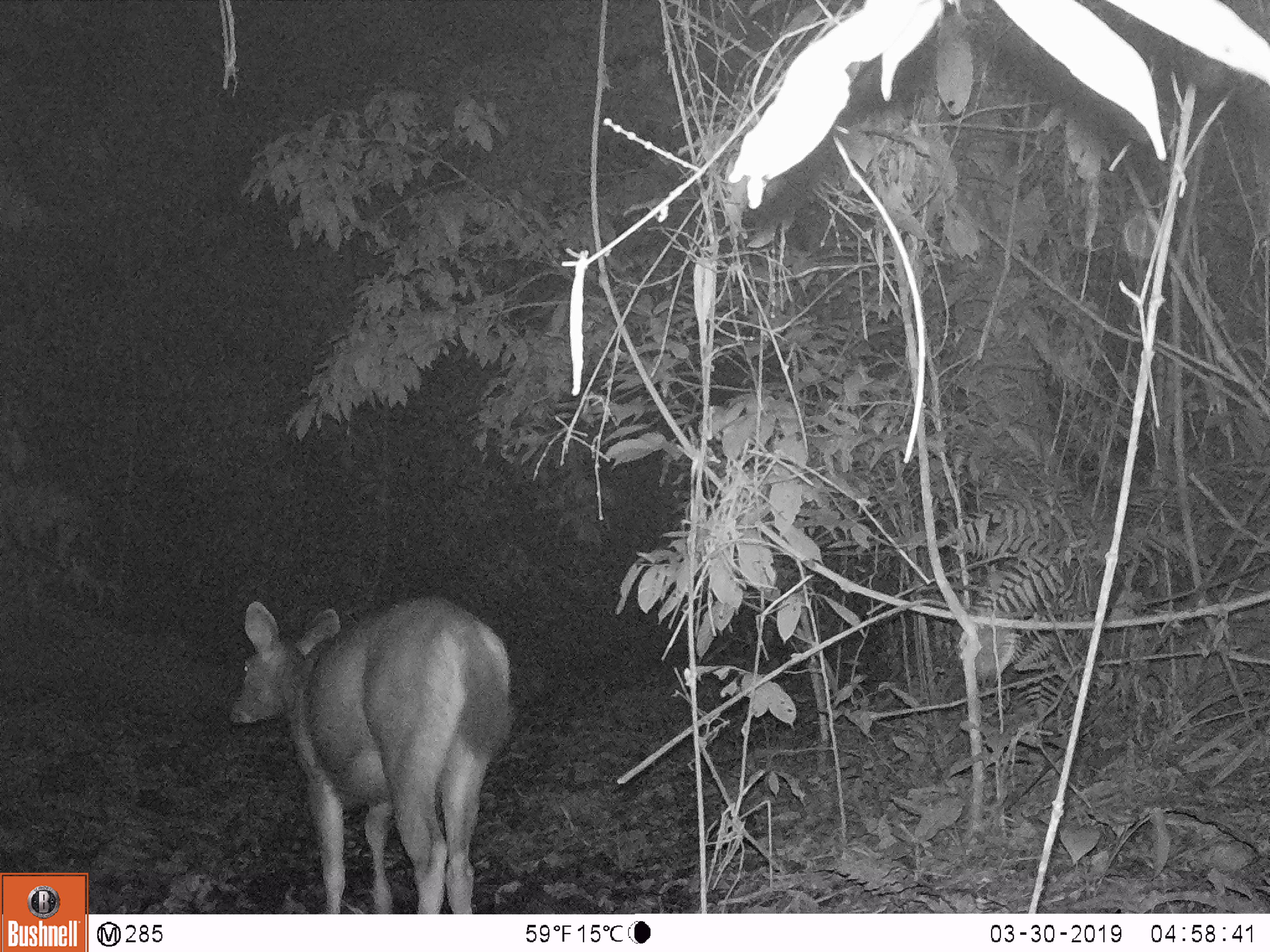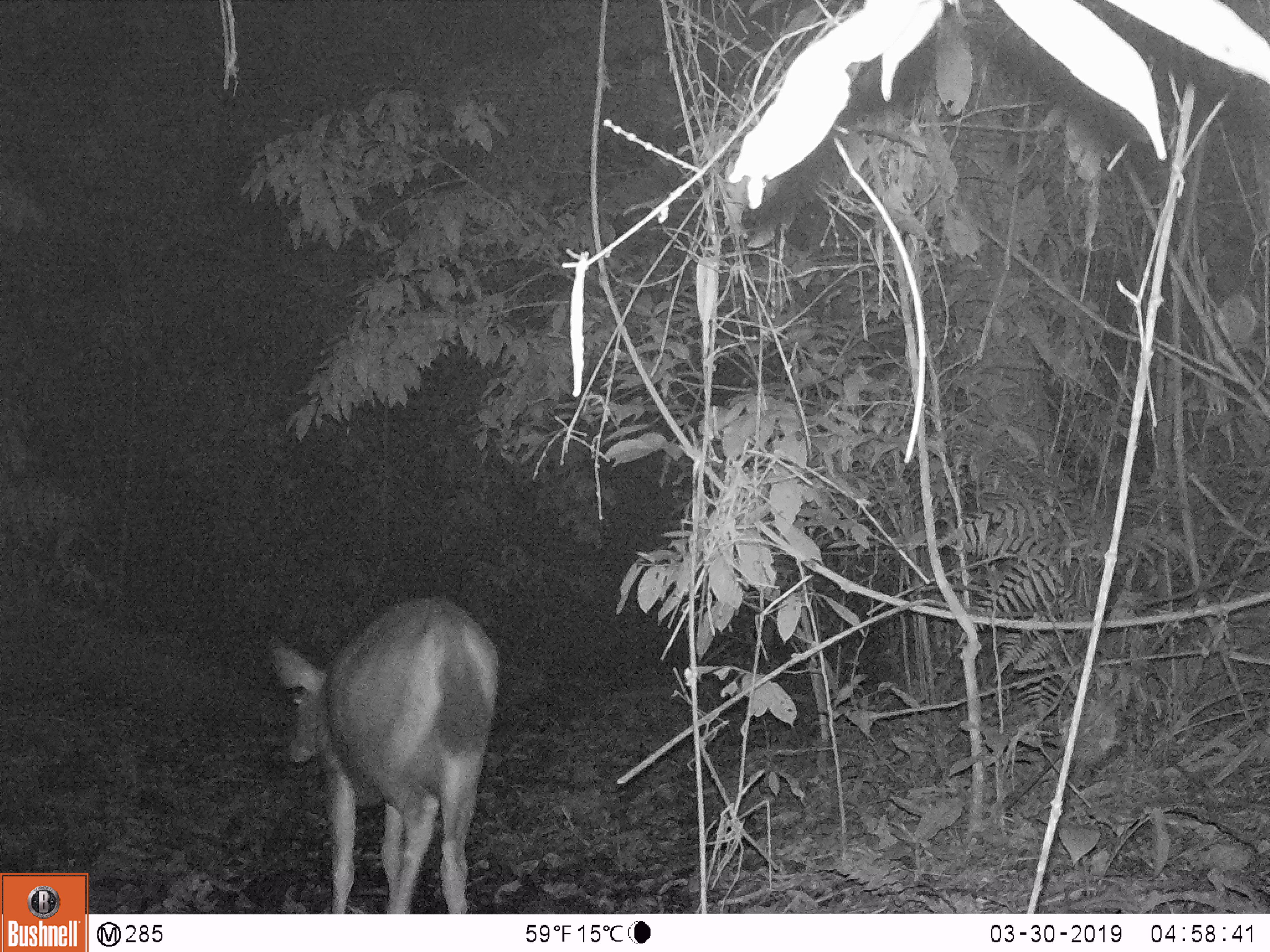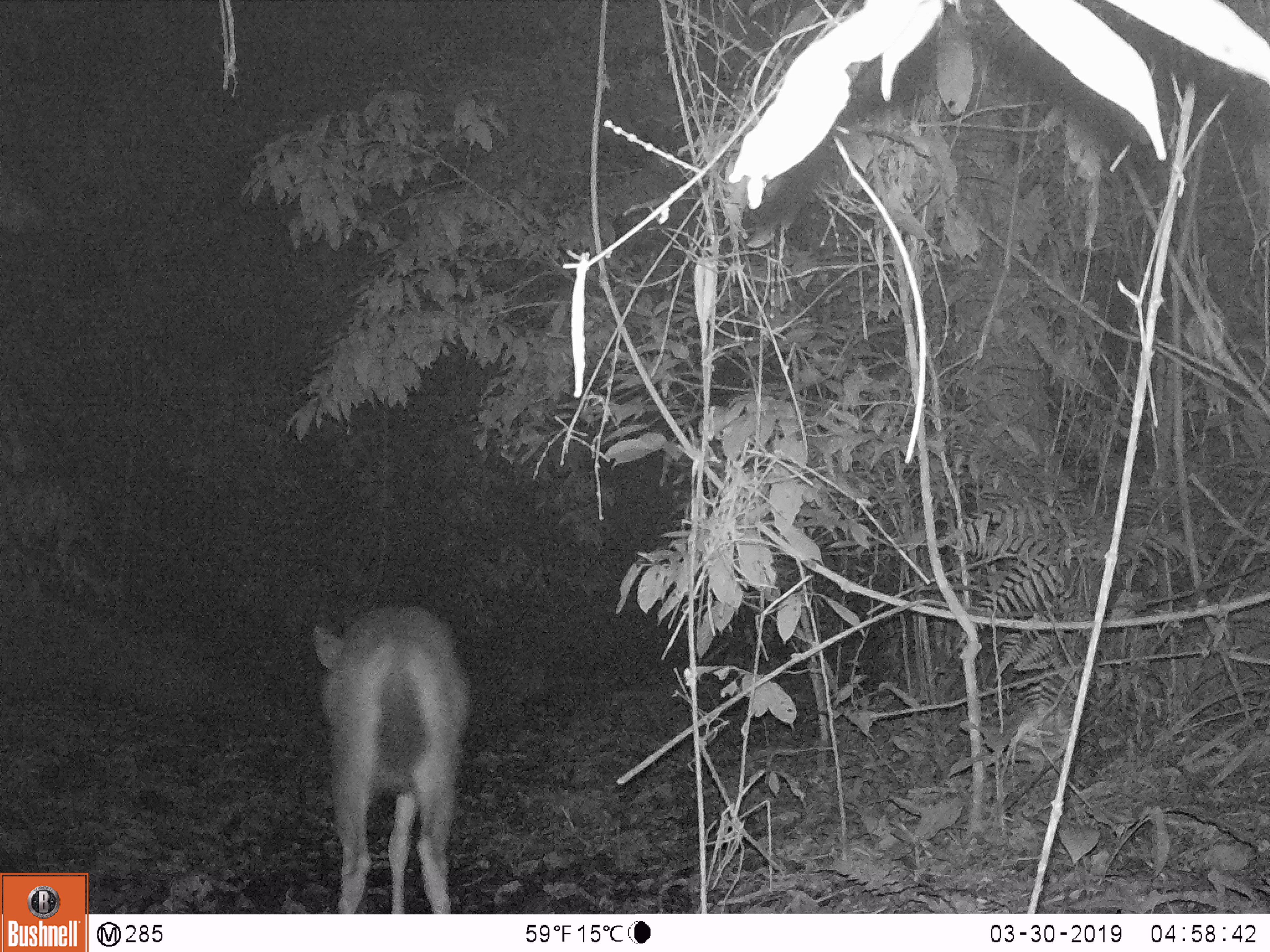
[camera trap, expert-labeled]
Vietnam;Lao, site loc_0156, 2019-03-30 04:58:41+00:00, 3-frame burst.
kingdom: Animalia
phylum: Chordata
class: Mammalia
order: Artiodactyla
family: Cervidae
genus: Rusa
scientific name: Rusa unicolor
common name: sambar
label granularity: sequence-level